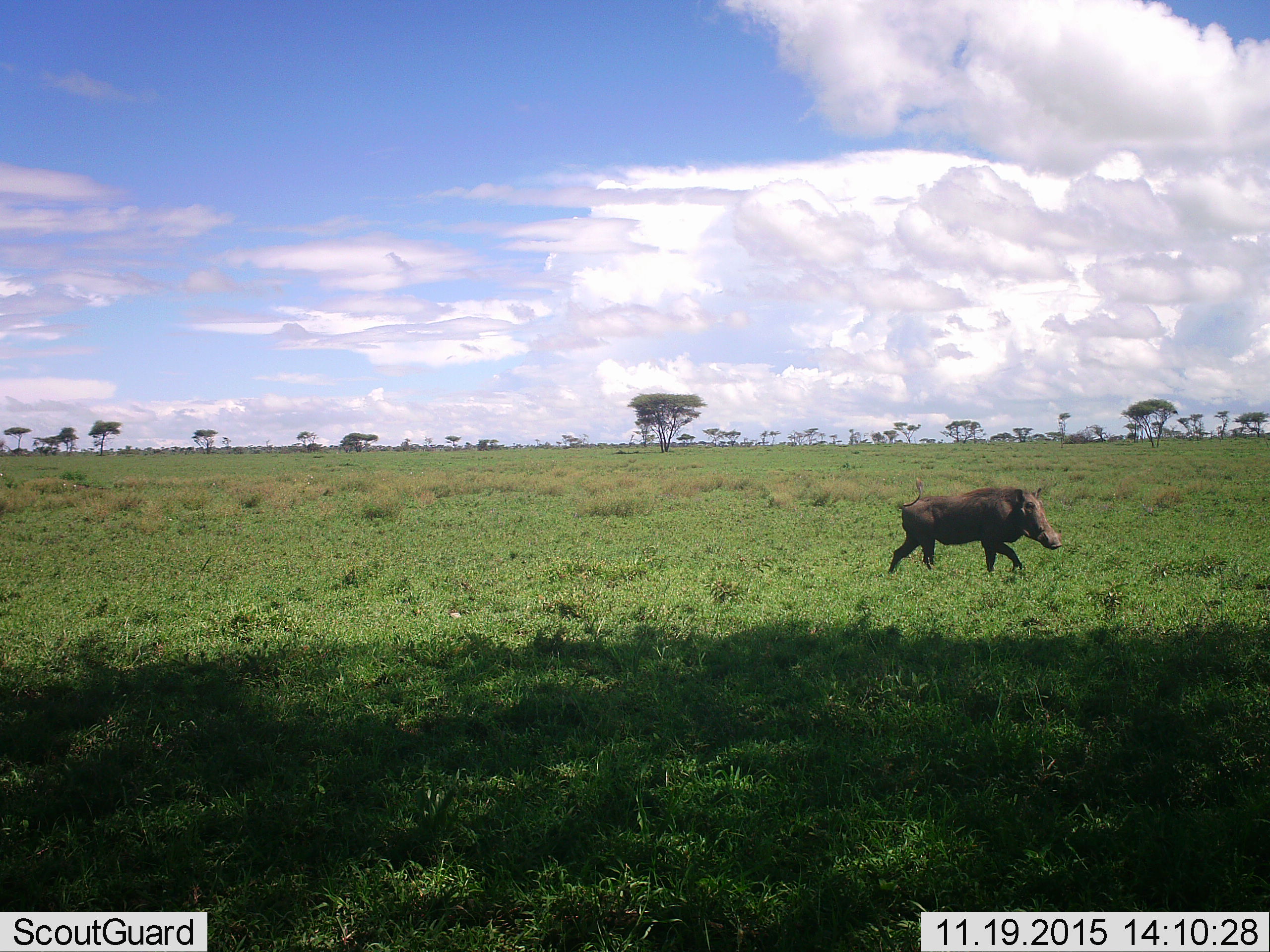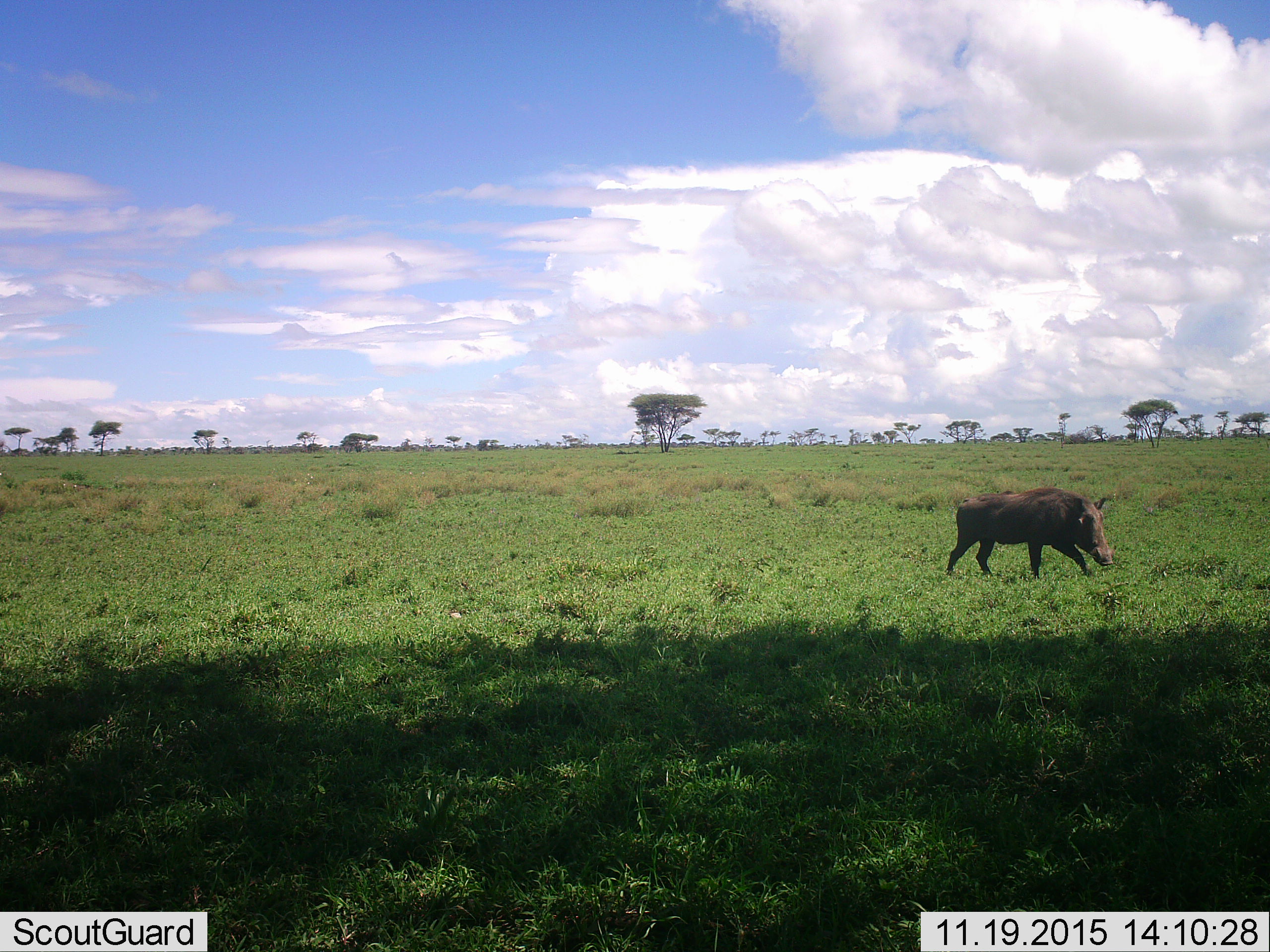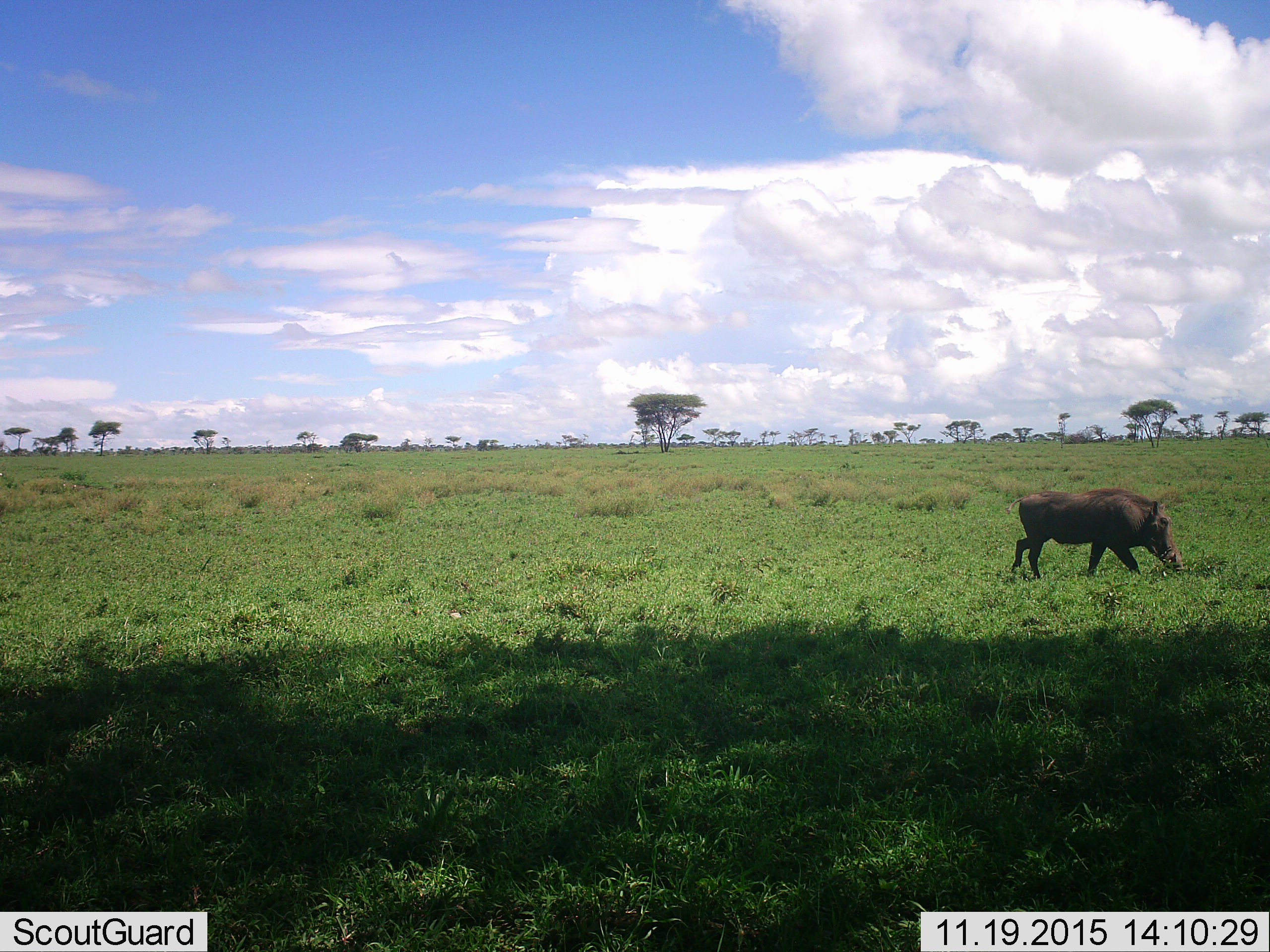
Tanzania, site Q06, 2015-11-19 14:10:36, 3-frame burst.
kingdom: Animalia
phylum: Chordata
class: Mammalia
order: Artiodactyla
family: Suidae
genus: Phacochoerus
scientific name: Phacochoerus africanus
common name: warthog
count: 1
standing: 0%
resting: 0%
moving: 100%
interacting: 0%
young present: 0%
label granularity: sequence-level